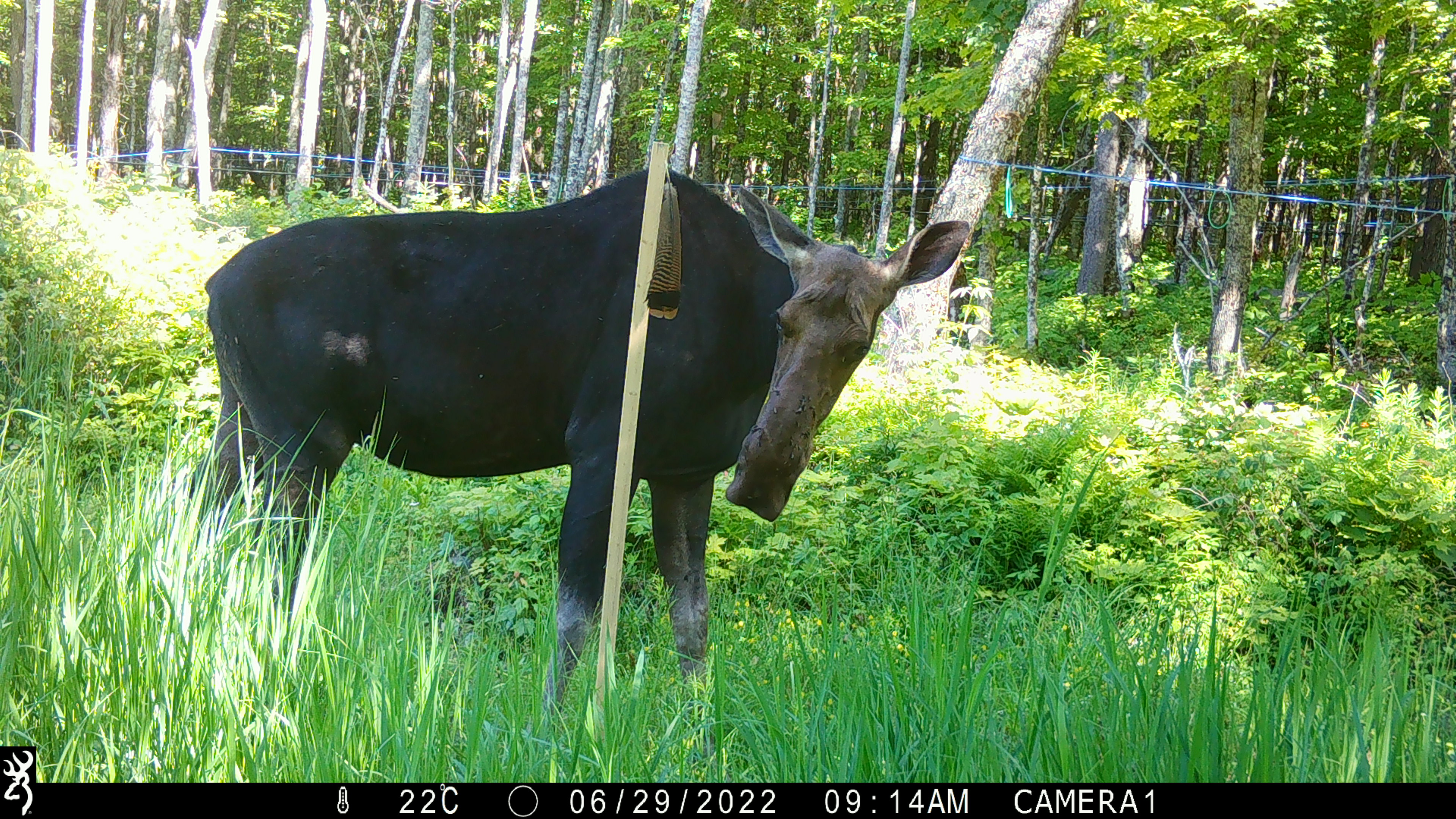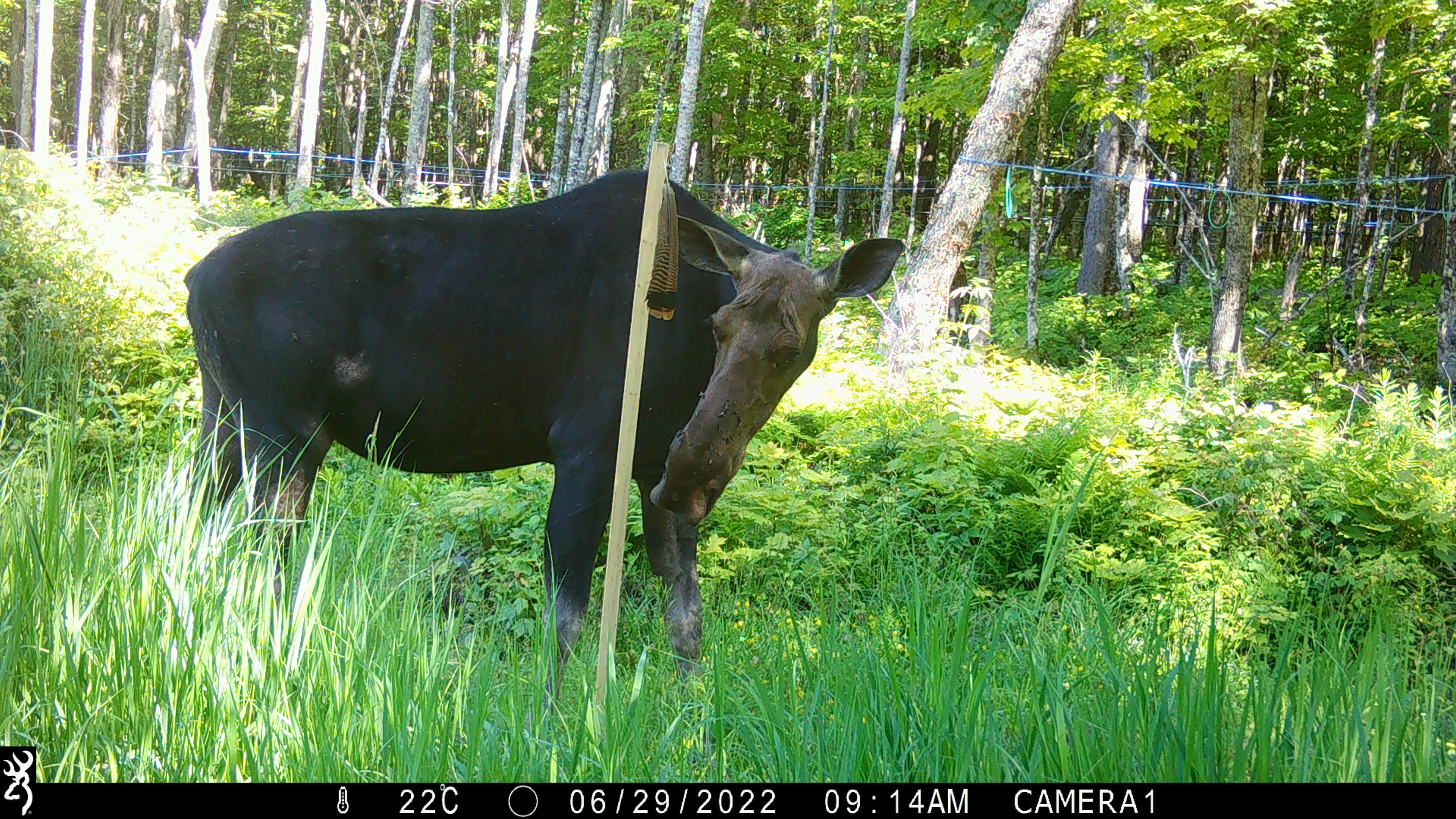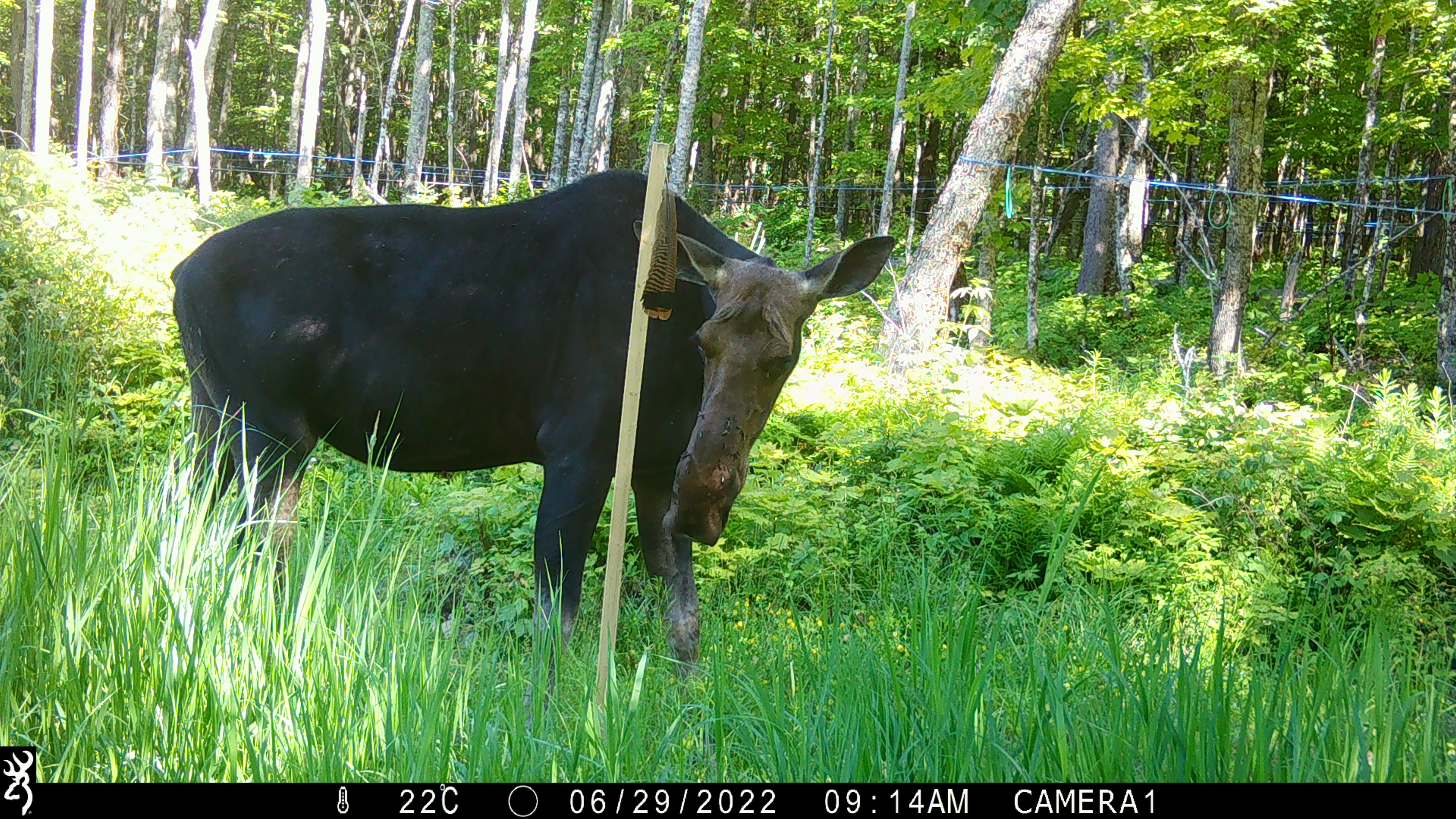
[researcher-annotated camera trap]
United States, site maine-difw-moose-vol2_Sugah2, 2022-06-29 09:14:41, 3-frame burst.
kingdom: Animalia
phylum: Chordata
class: Mammalia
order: Artiodactyla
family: Cervidae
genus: Alces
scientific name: Alces alces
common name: moose